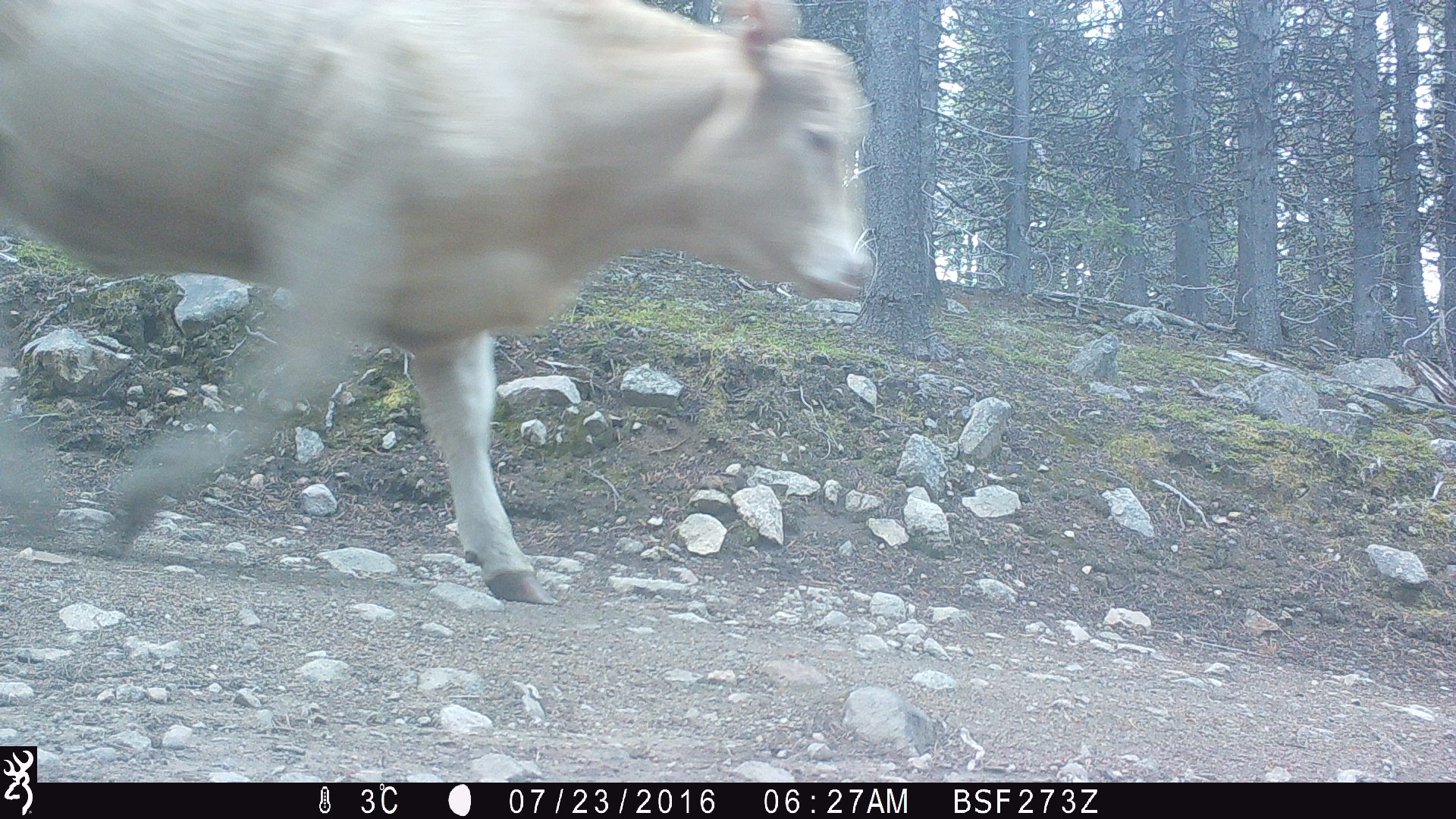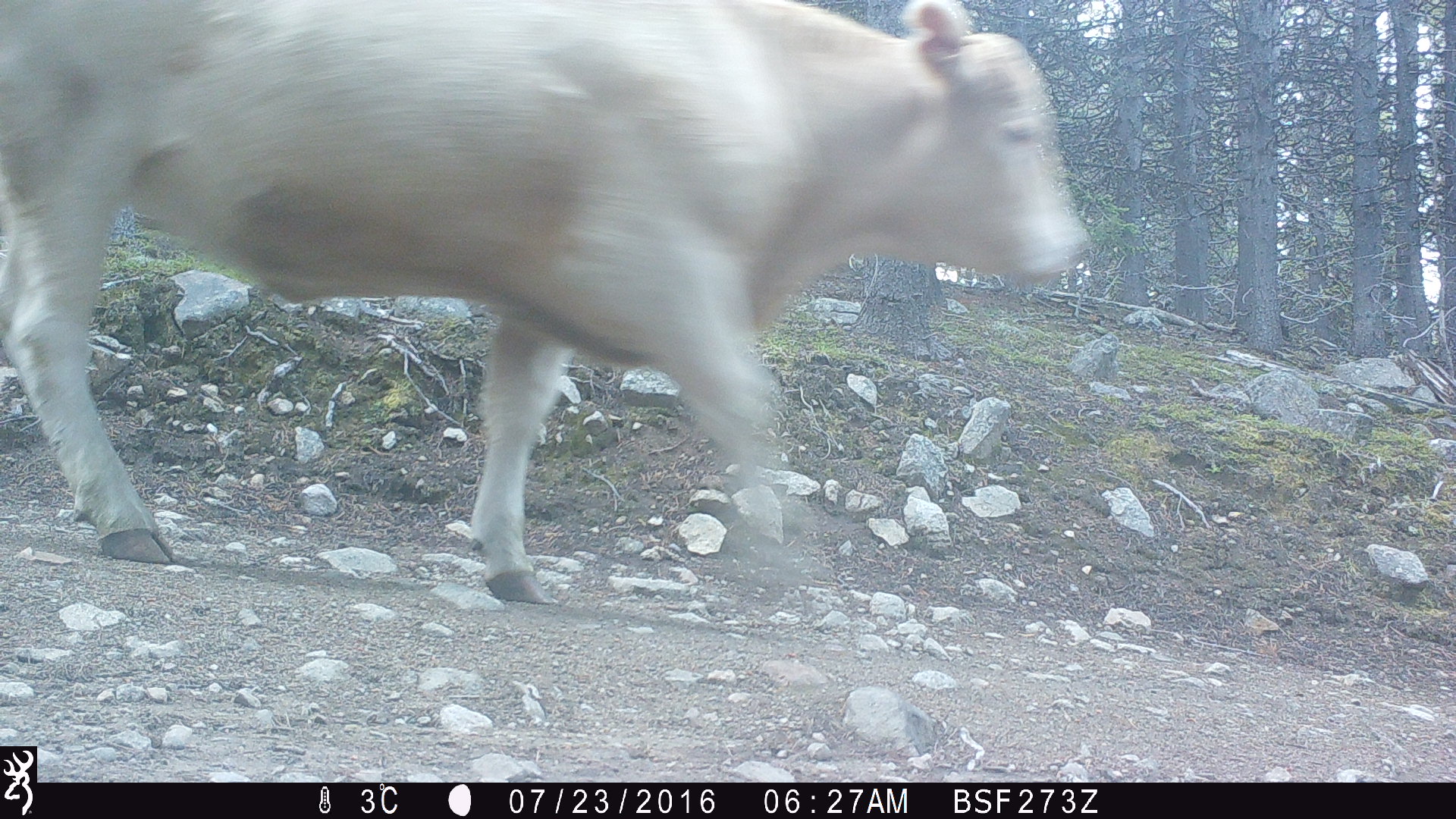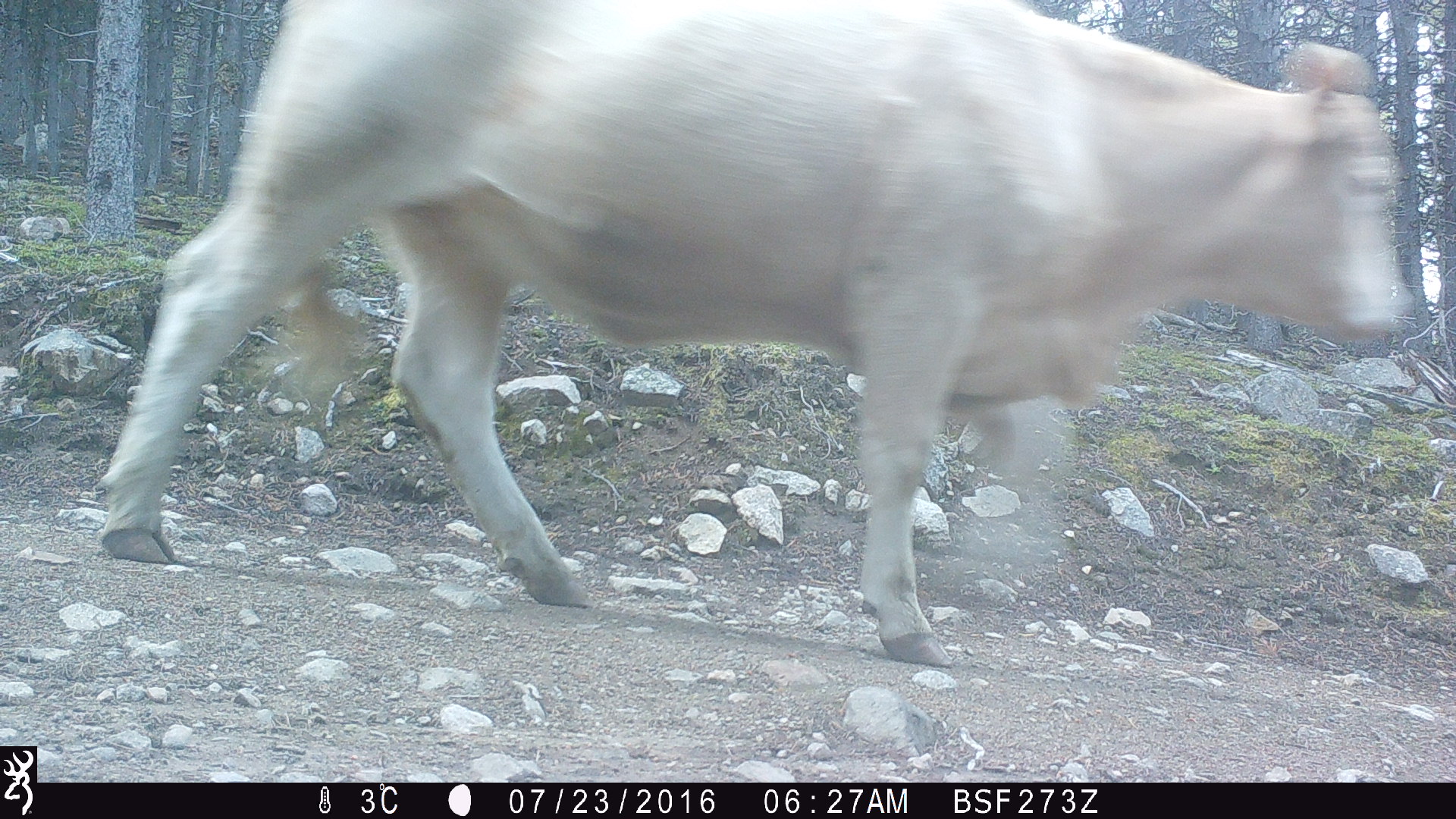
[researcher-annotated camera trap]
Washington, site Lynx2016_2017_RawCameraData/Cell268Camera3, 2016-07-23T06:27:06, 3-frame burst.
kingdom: Animalia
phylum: Chordata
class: Mammalia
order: Artiodactyla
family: Bovidae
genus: Bos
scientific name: Bos taurus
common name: domestic cattle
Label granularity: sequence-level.